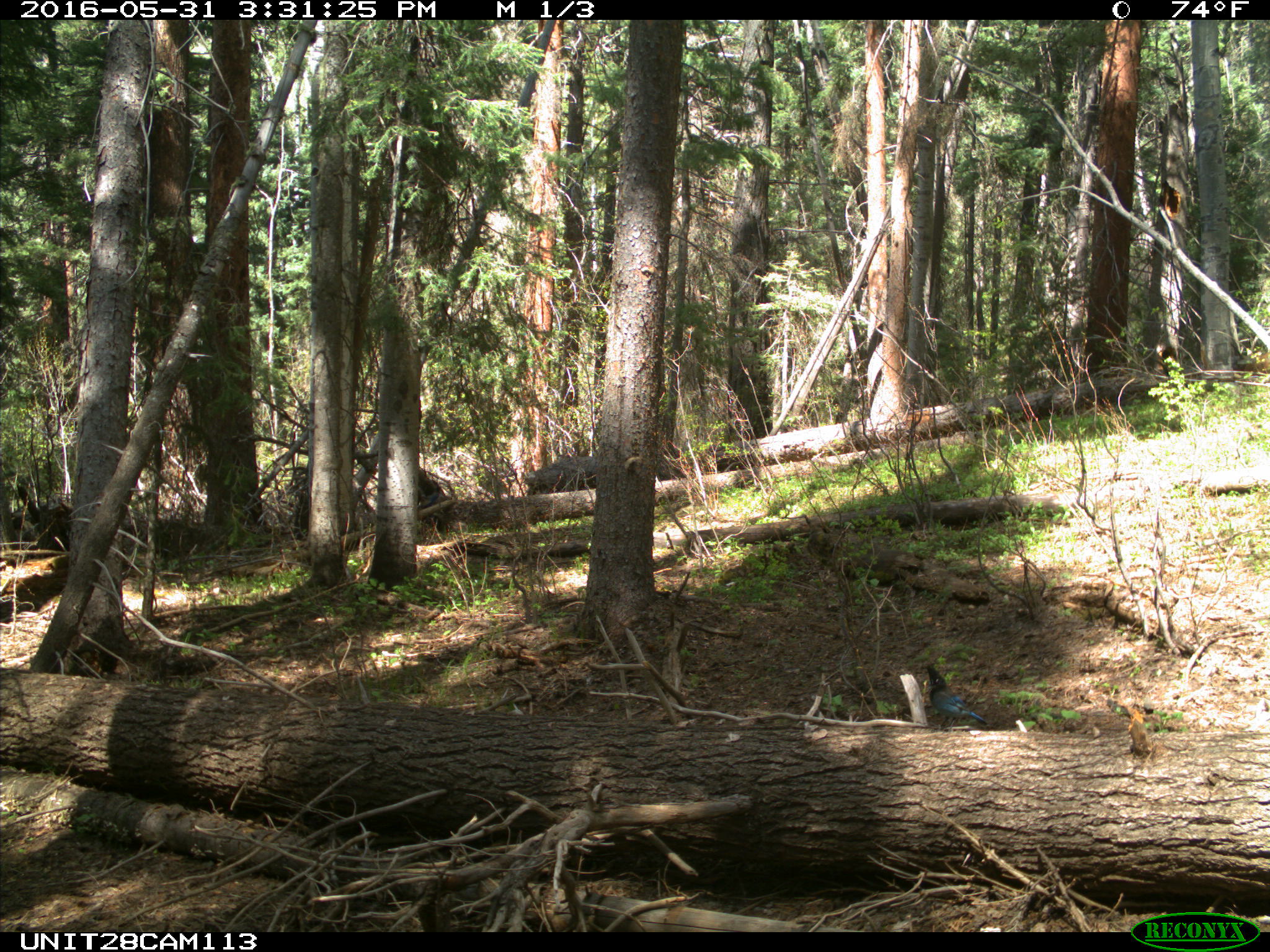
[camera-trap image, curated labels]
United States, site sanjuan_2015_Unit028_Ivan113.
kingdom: Animalia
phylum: Chordata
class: Aves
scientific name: Aves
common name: birds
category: unidentified bird